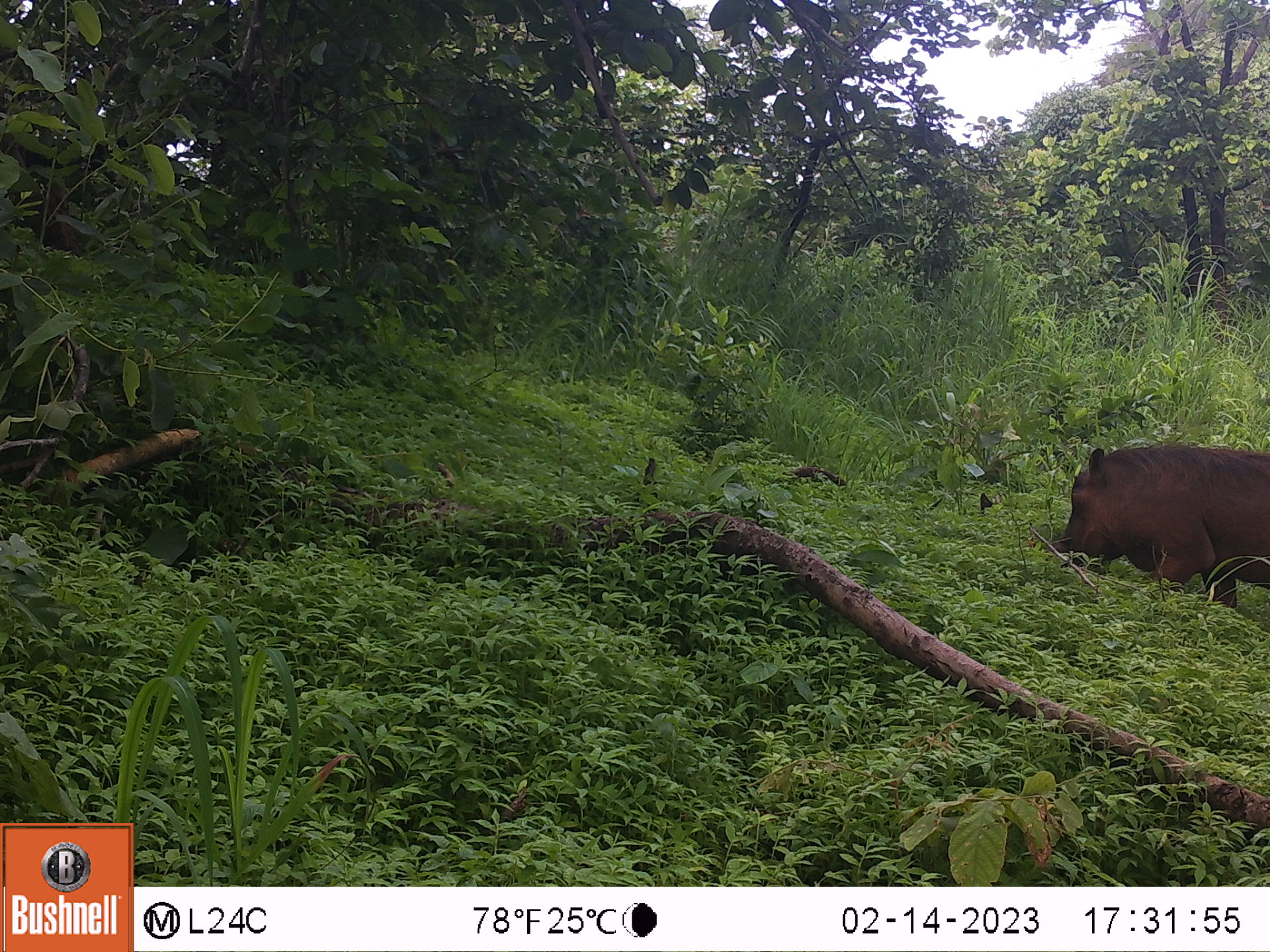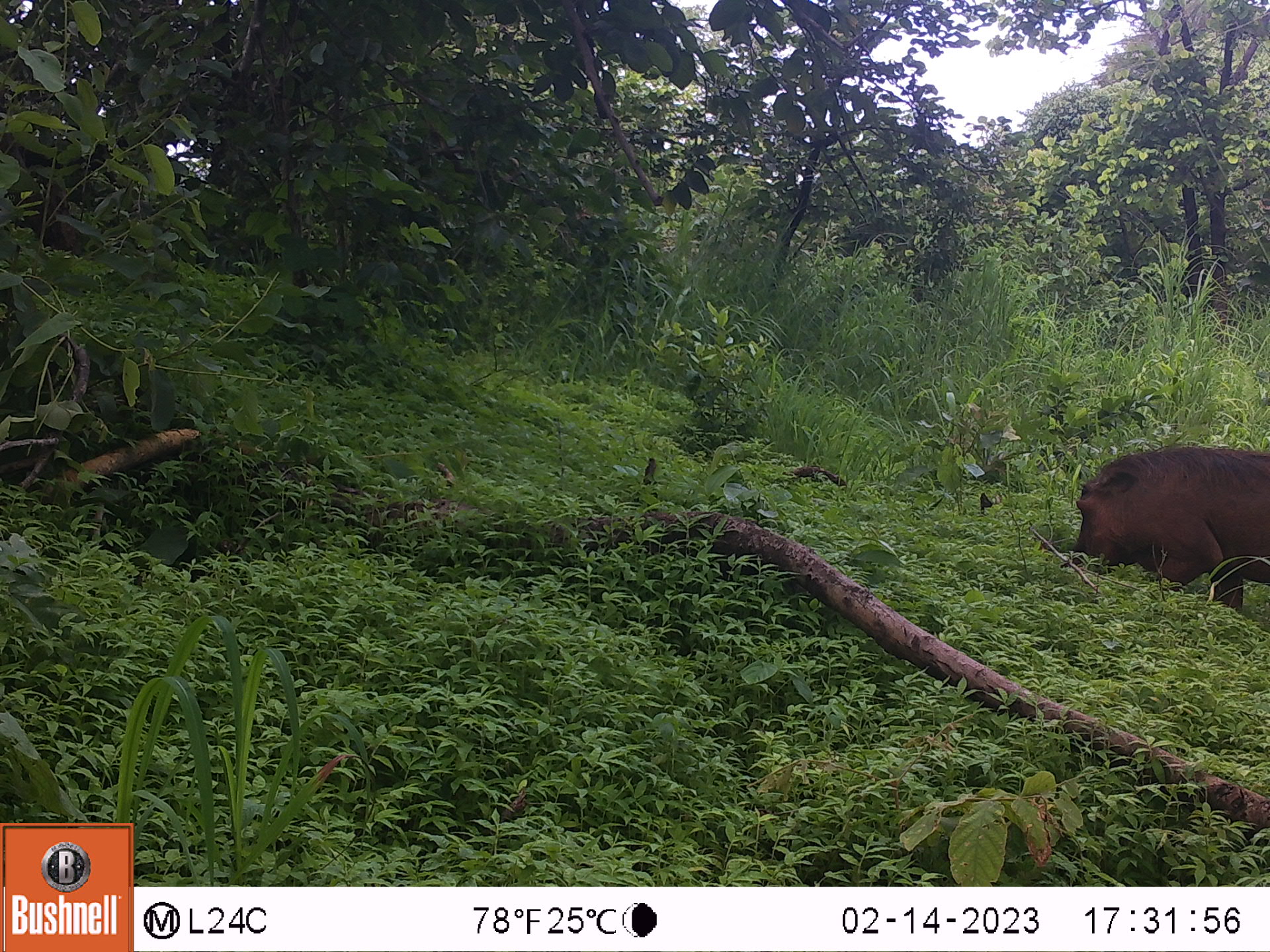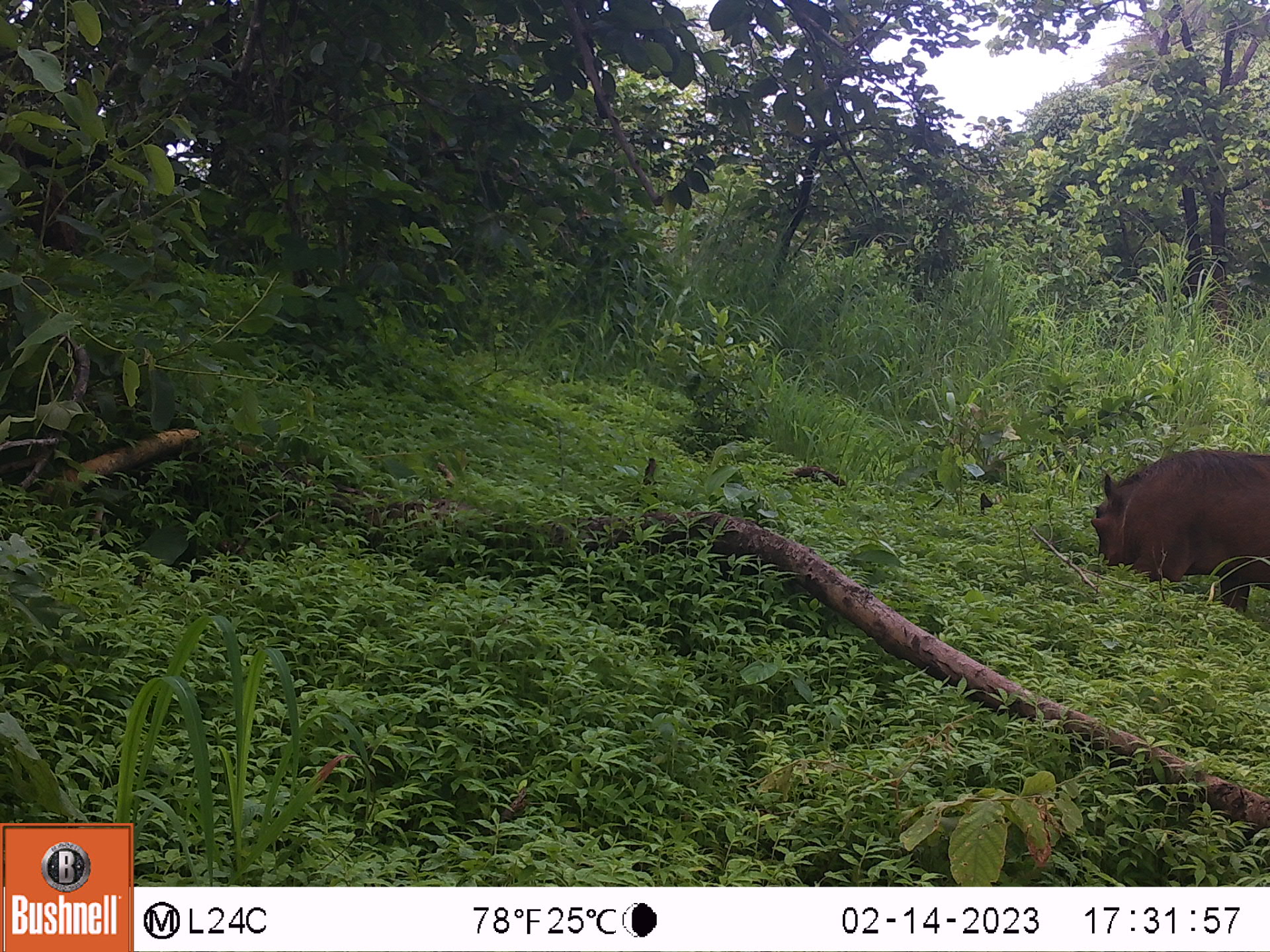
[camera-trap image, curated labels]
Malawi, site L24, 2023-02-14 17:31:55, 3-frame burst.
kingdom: Animalia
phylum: Chordata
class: Mammalia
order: Artiodactyla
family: Suidae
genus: Phacochoerus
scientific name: Phacochoerus africanus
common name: common warthog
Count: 1.